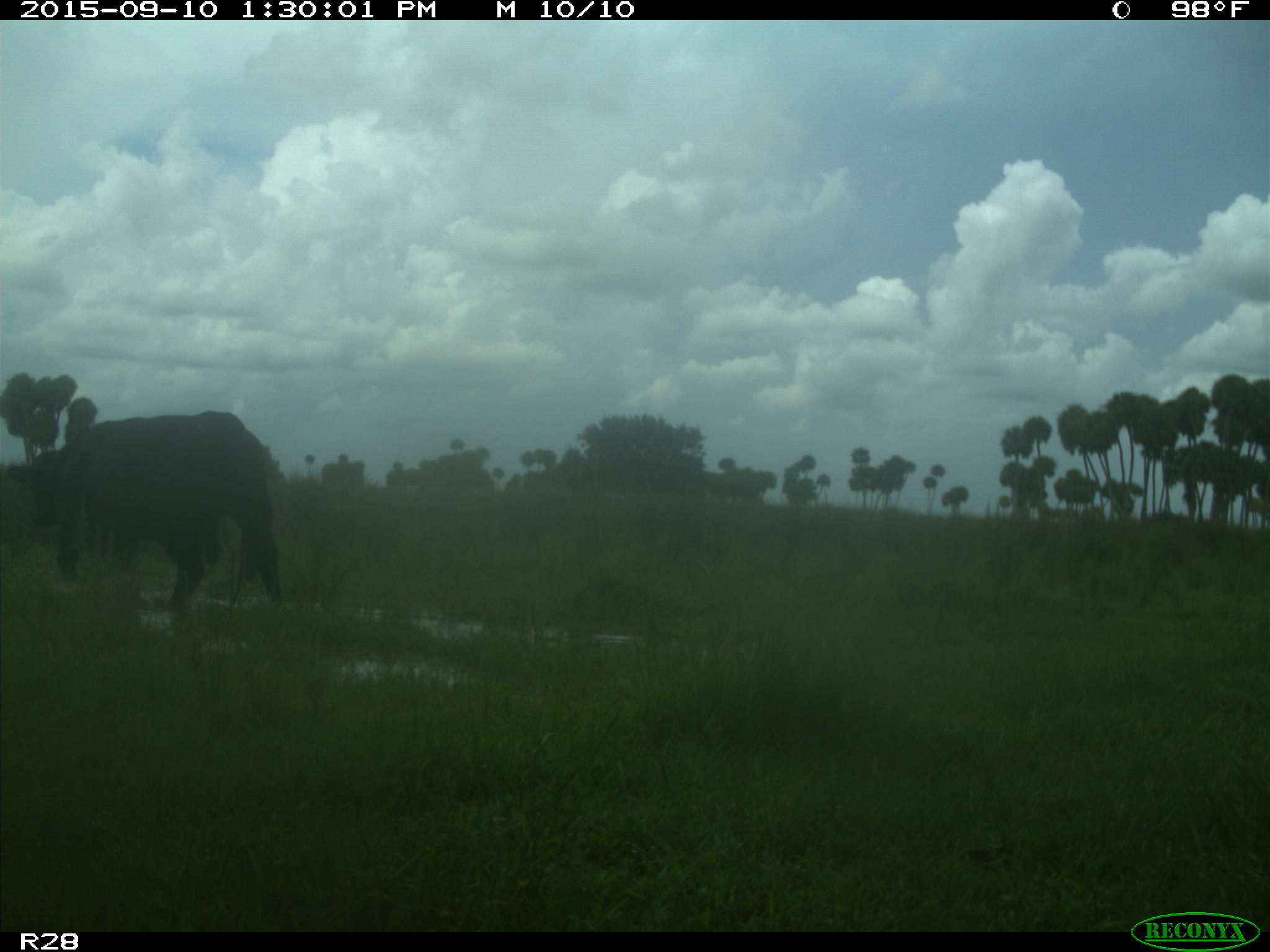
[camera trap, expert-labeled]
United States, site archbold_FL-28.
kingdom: Animalia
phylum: Chordata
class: Mammalia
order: Artiodactyla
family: Bovidae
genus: Bos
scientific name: Bos taurus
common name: domestic cow